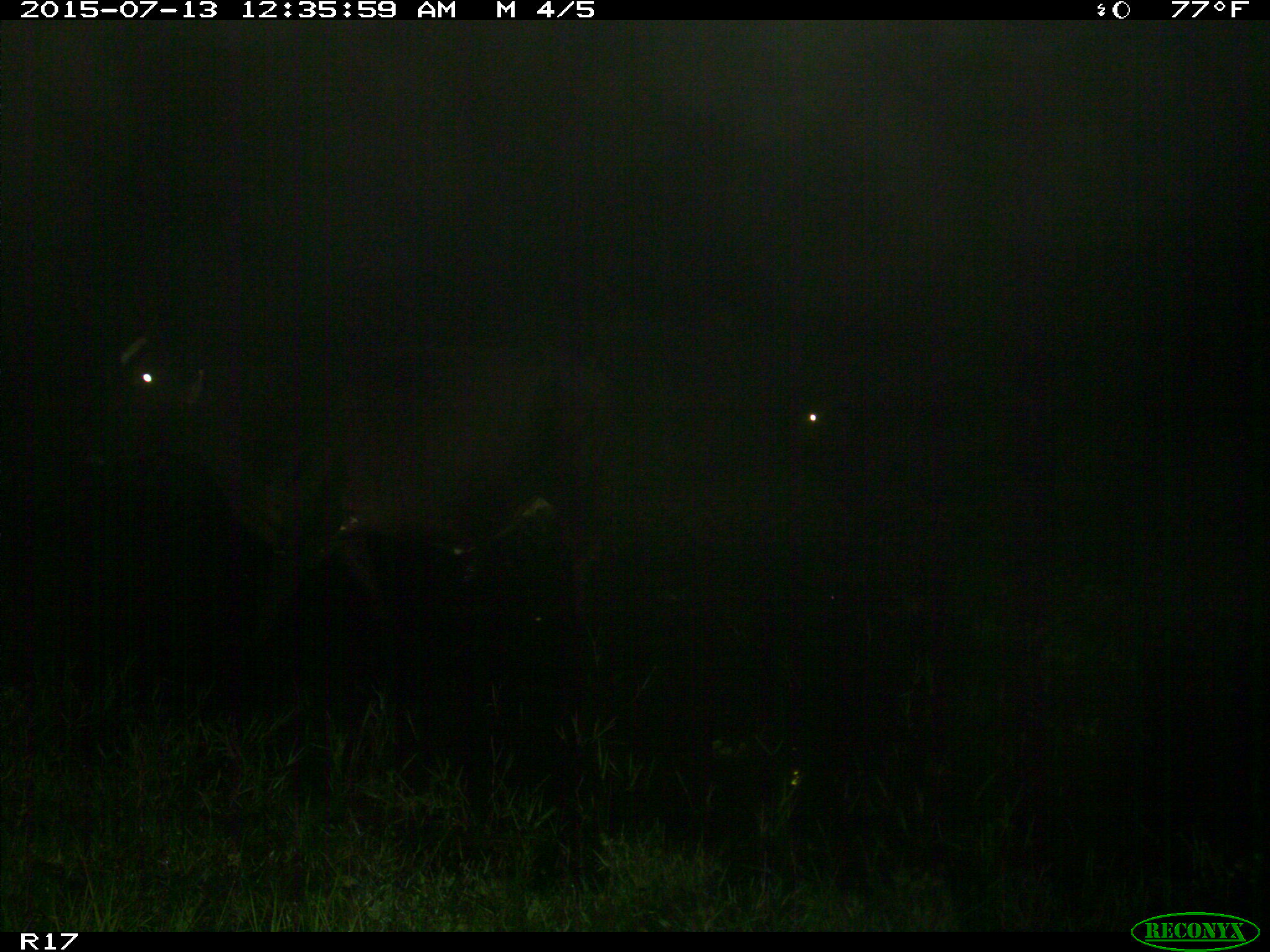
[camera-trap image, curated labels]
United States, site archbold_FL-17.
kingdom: Animalia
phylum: Chordata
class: Mammalia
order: Artiodactyla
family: Bovidae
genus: Bos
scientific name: Bos taurus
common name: domestic cow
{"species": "Bos taurus (domestic cow)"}